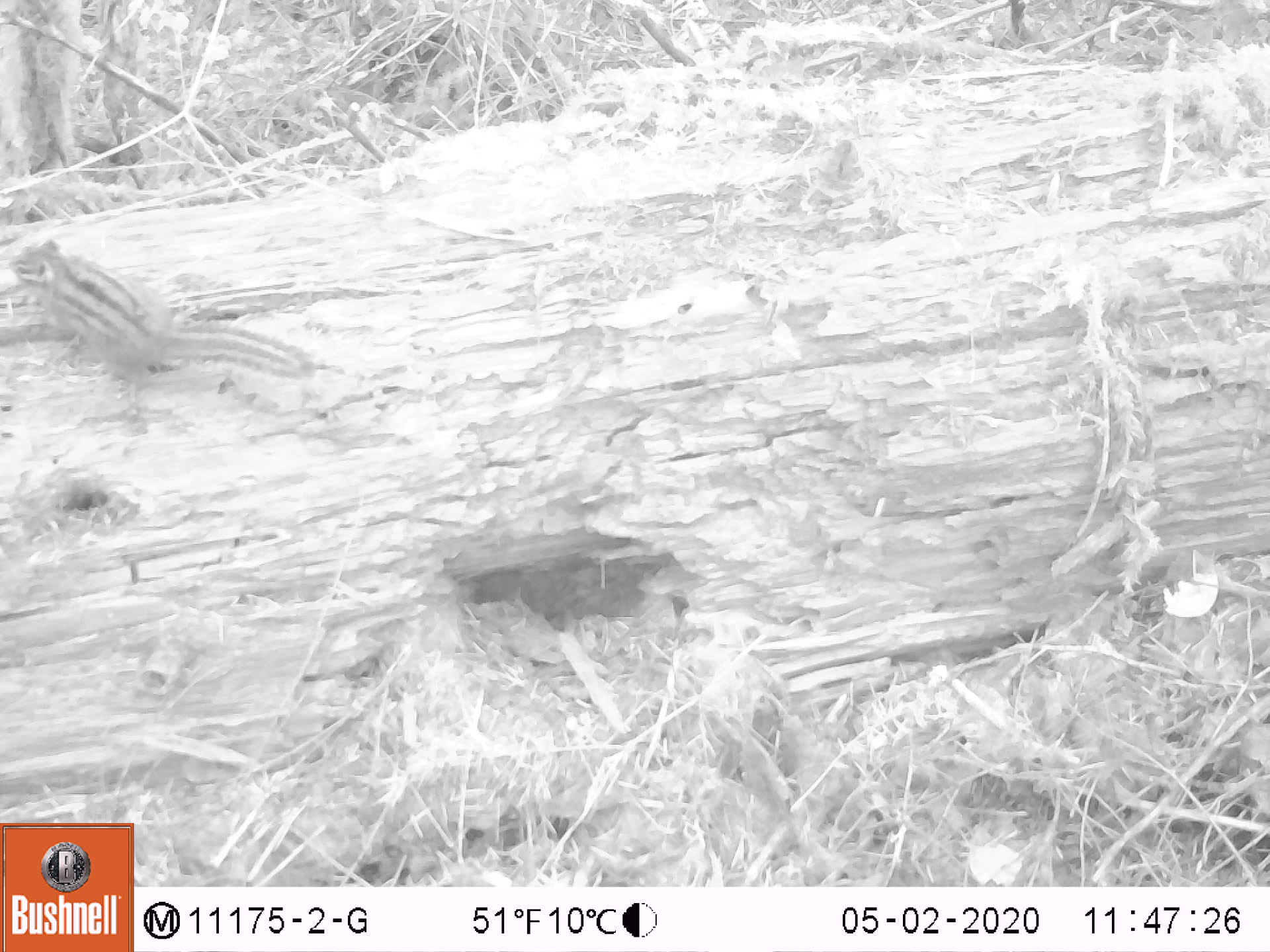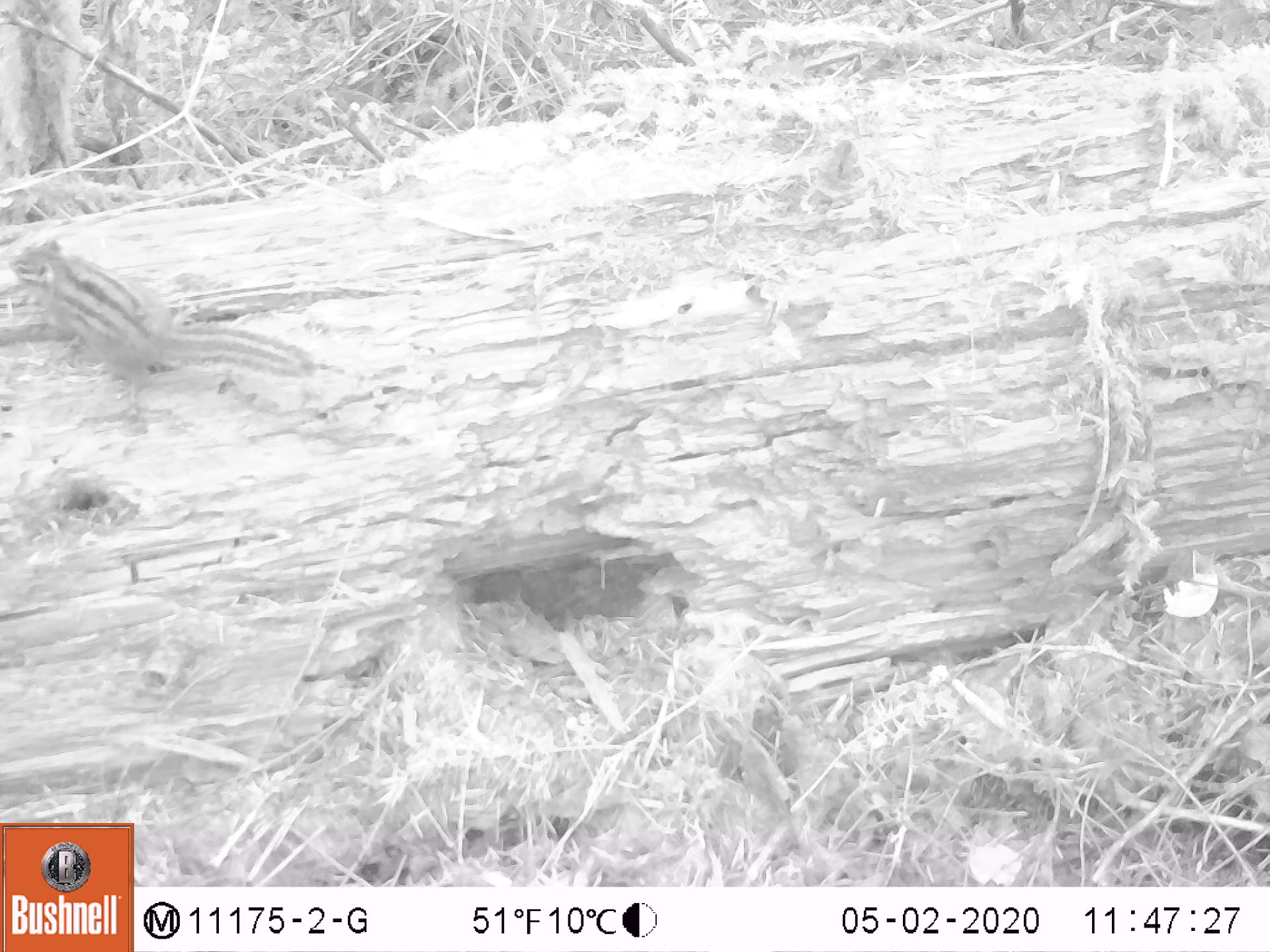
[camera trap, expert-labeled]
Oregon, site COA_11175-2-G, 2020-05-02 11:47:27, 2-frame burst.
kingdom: Animalia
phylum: Chordata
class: Mammalia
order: Rodentia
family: Sciuridae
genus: Neotamias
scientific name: Neotamias townsendii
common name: townsend's chipmunk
Townsend's chipmunk (Neotamias townsendii).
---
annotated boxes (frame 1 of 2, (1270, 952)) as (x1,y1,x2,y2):
townsend's chipmunk: (6,233,321,388)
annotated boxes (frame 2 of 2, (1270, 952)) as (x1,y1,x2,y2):
townsend's chipmunk: (4,237,318,407)